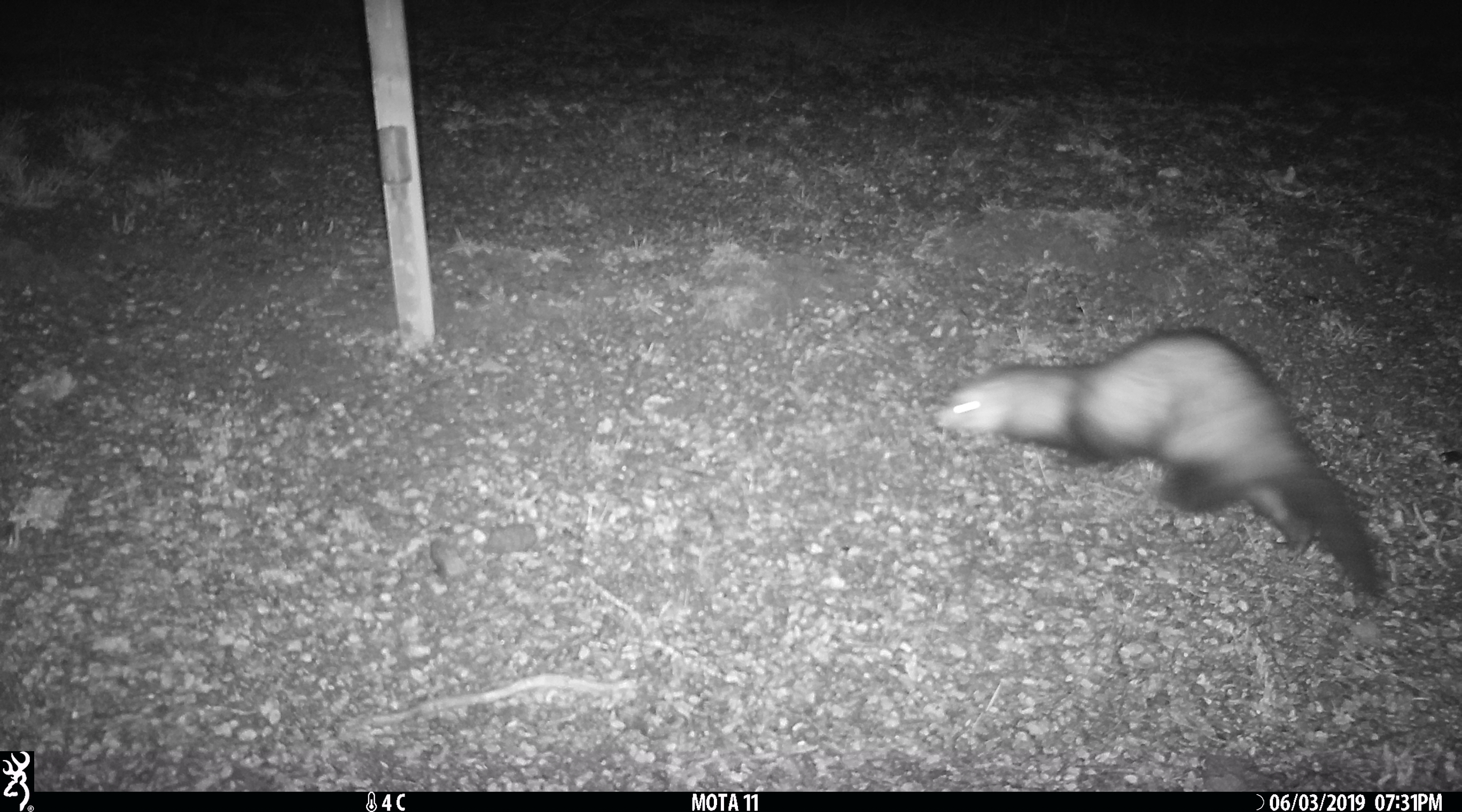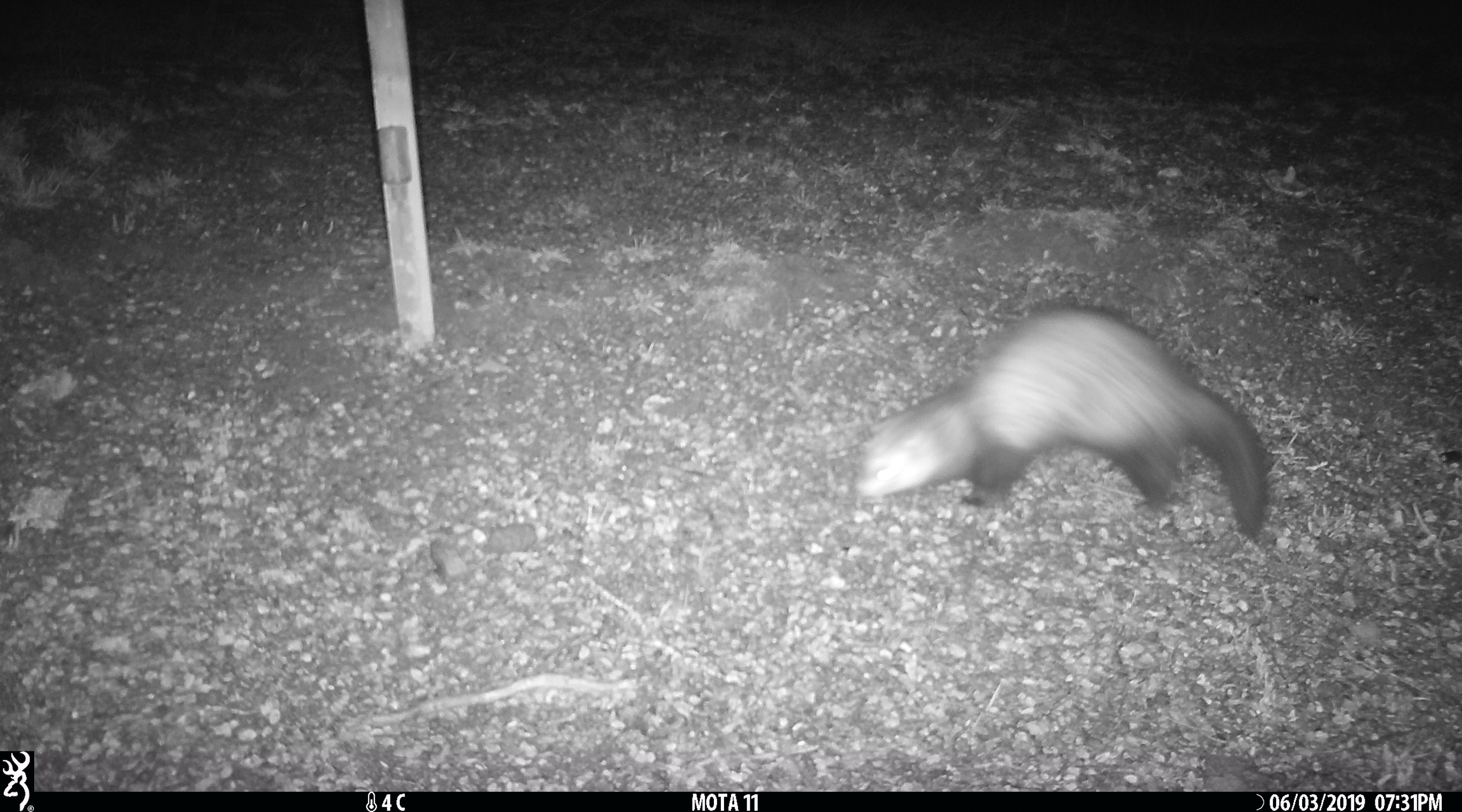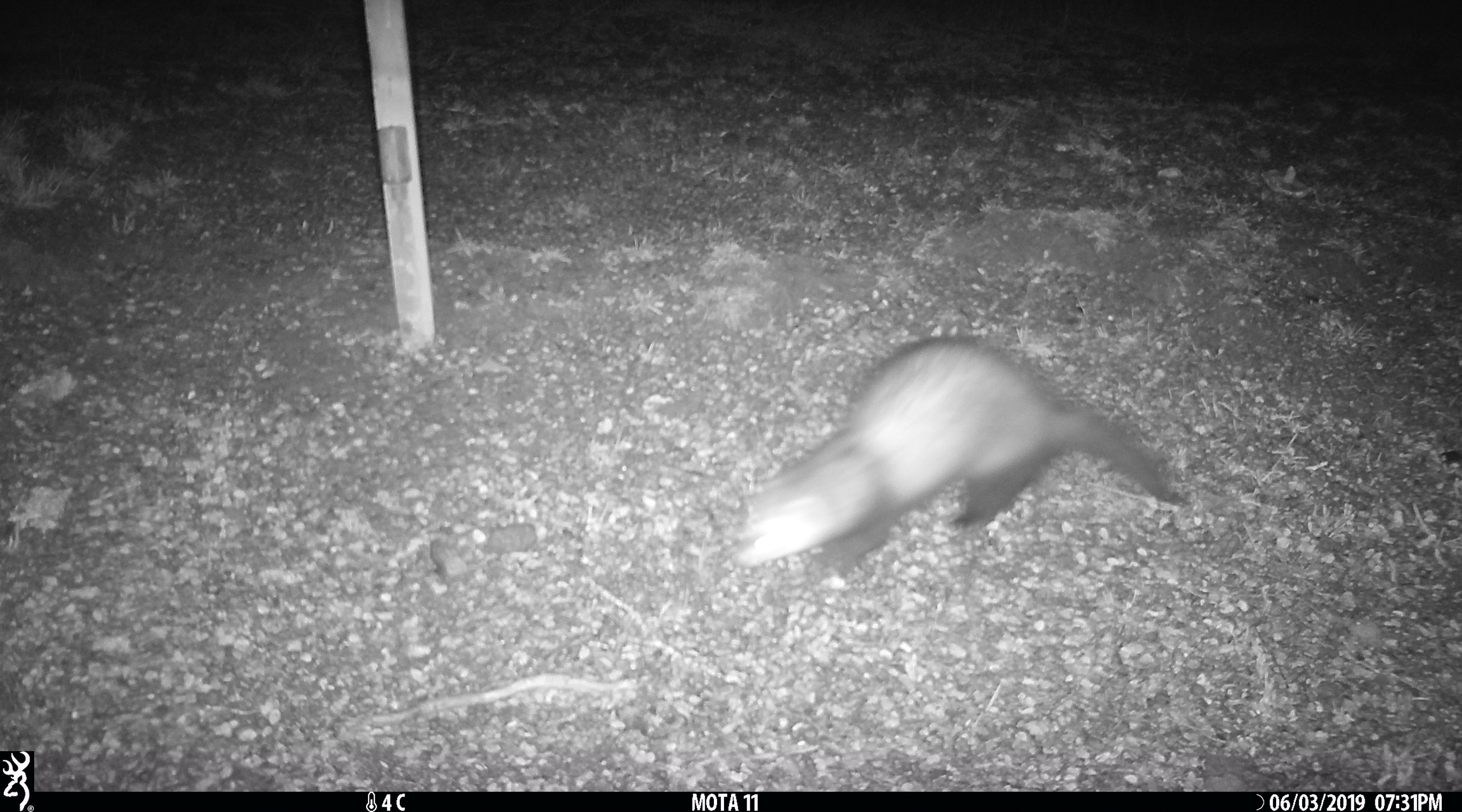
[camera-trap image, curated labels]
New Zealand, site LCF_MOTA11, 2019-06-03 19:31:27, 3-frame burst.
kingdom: Animalia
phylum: Chordata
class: Mammalia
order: Carnivora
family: Mustelidae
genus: Mustela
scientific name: Mustela furo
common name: ferret